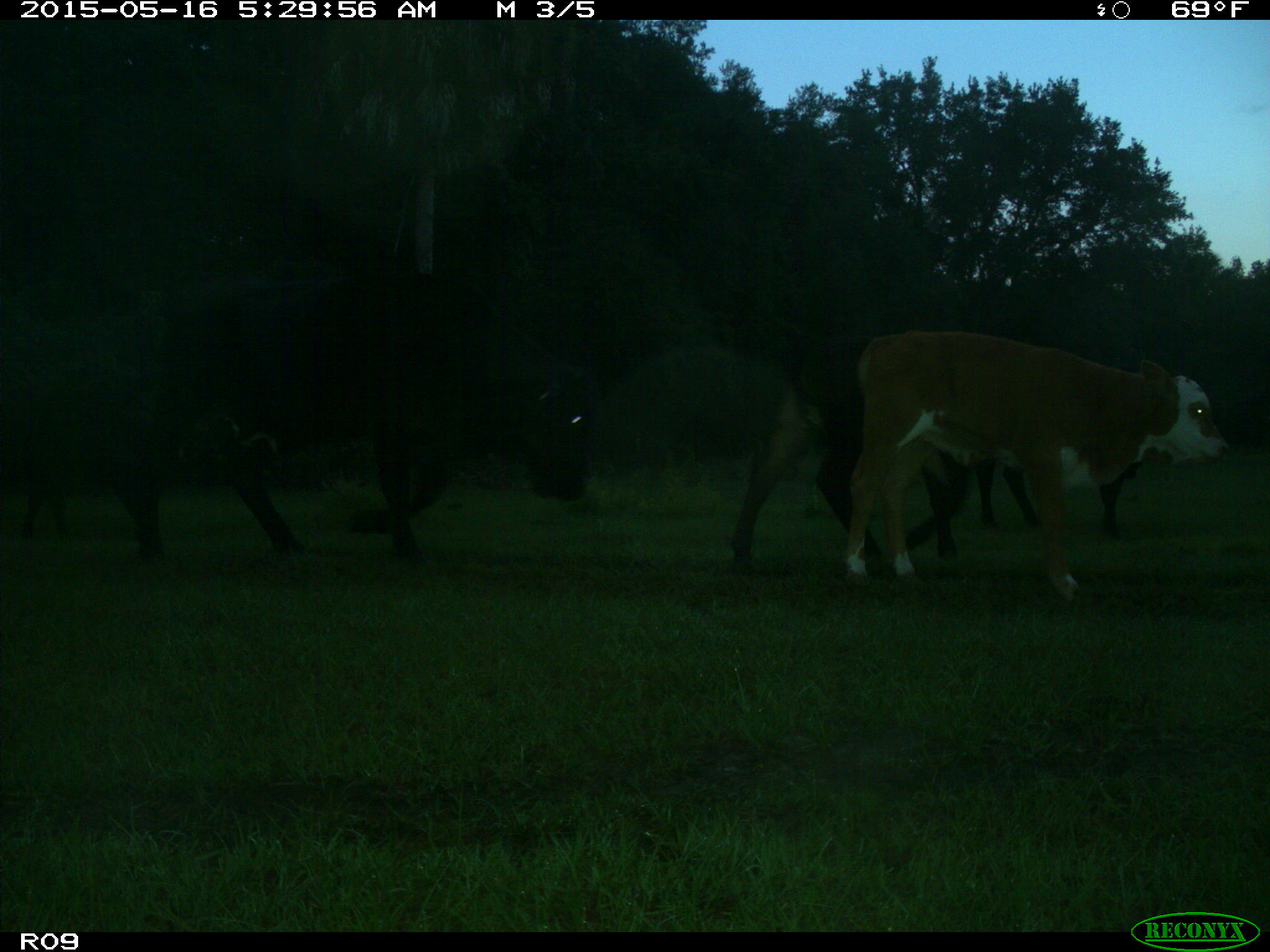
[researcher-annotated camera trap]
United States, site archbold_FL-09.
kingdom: Animalia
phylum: Chordata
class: Mammalia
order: Artiodactyla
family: Bovidae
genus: Bos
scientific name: Bos taurus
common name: domestic cow